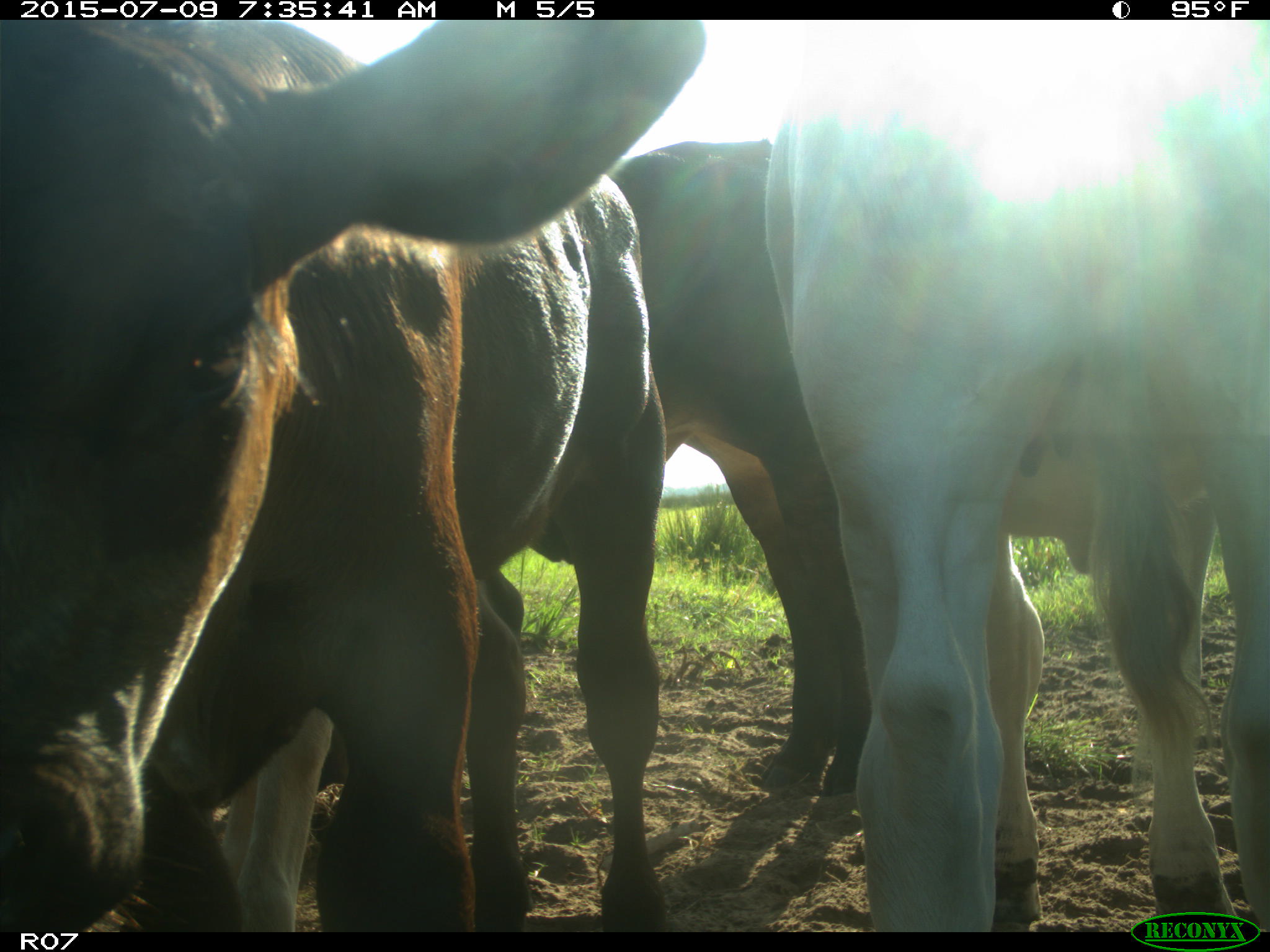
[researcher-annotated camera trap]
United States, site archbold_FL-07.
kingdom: Animalia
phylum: Chordata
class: Mammalia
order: Artiodactyla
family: Bovidae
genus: Bos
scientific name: Bos taurus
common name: domestic cow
Bos taurus (domestic cow).